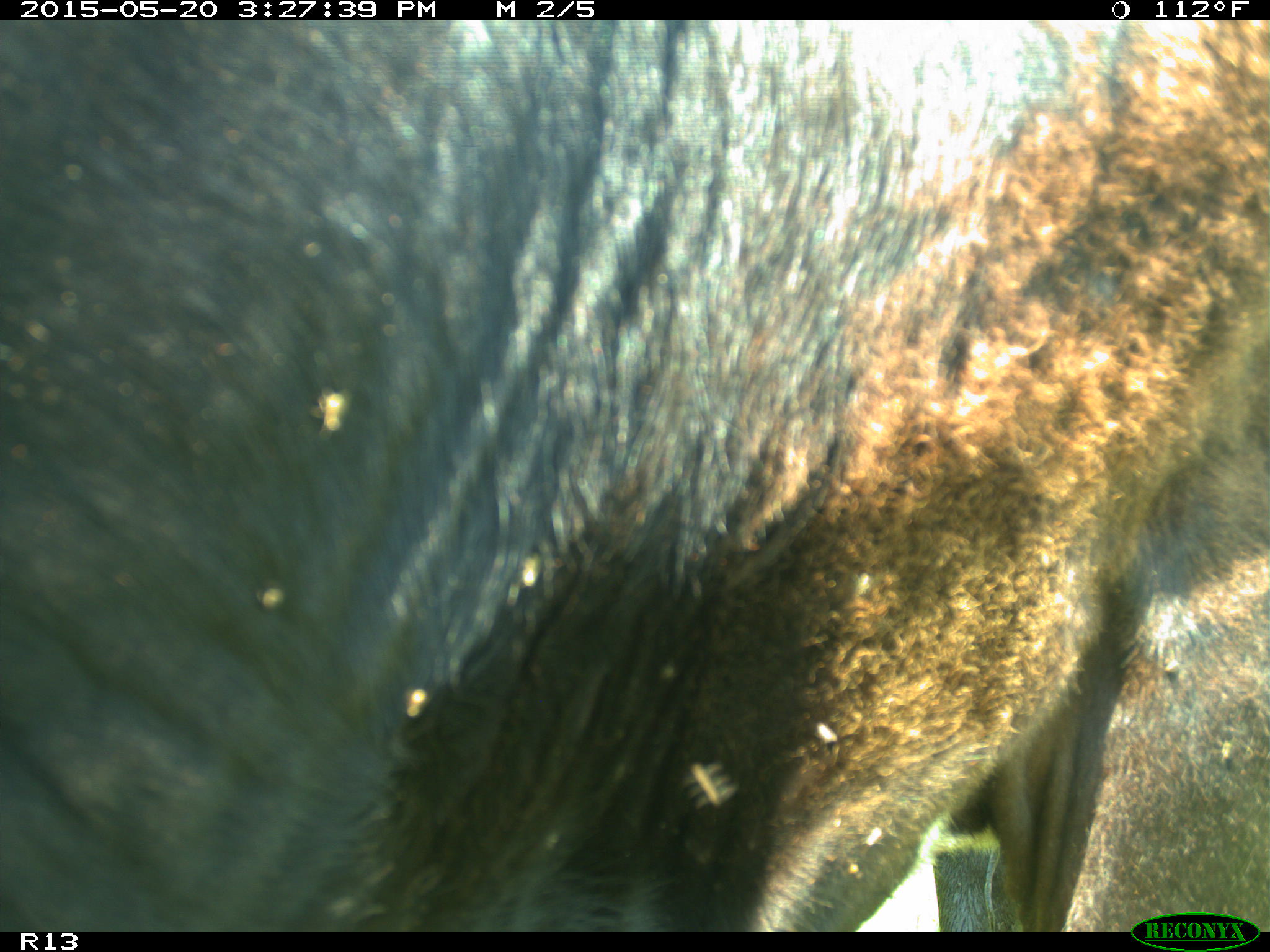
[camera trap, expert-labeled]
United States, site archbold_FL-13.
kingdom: Animalia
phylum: Chordata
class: Mammalia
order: Artiodactyla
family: Bovidae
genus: Bos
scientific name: Bos taurus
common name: domestic cow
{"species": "Bos taurus (domestic cow)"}